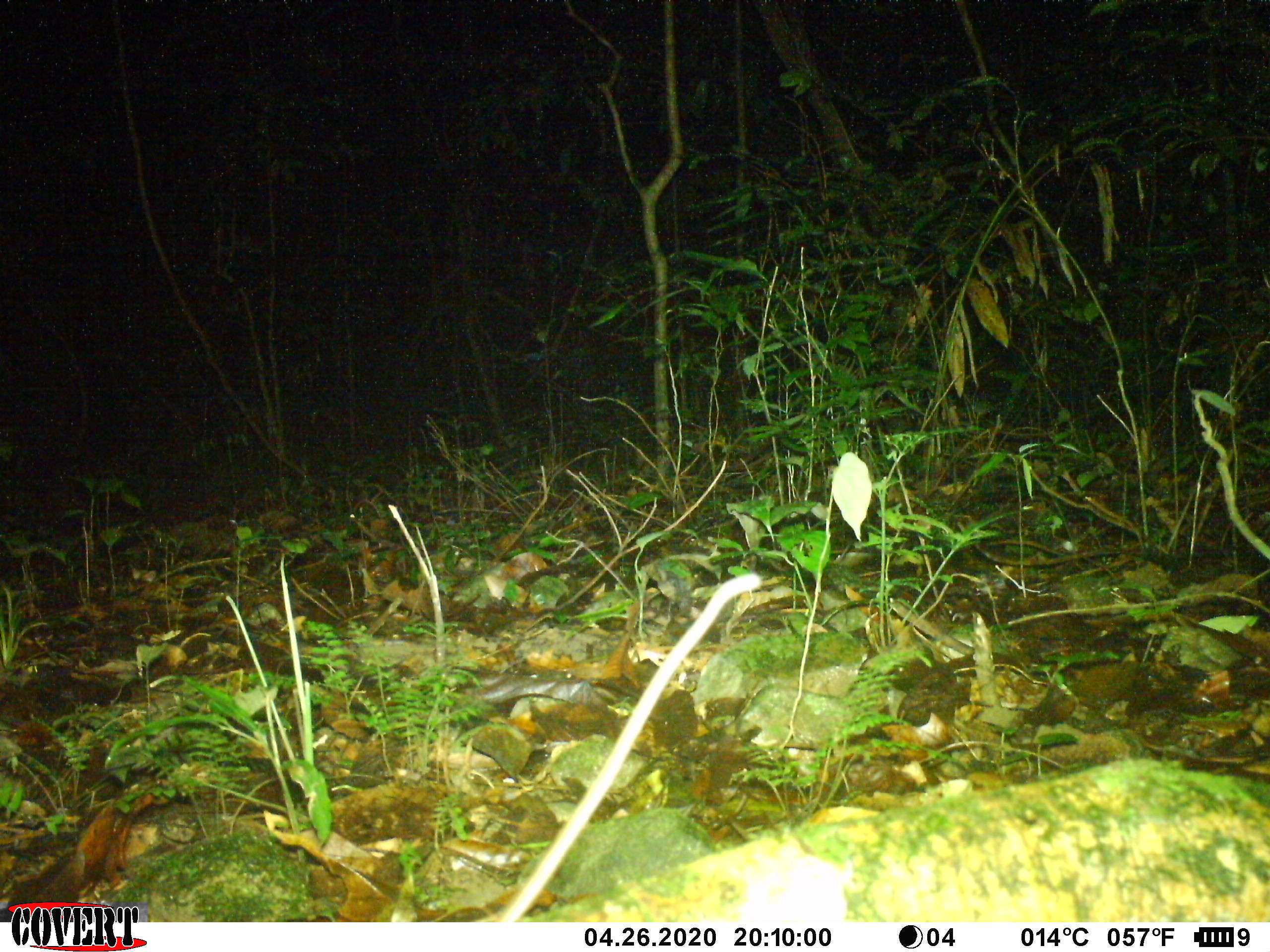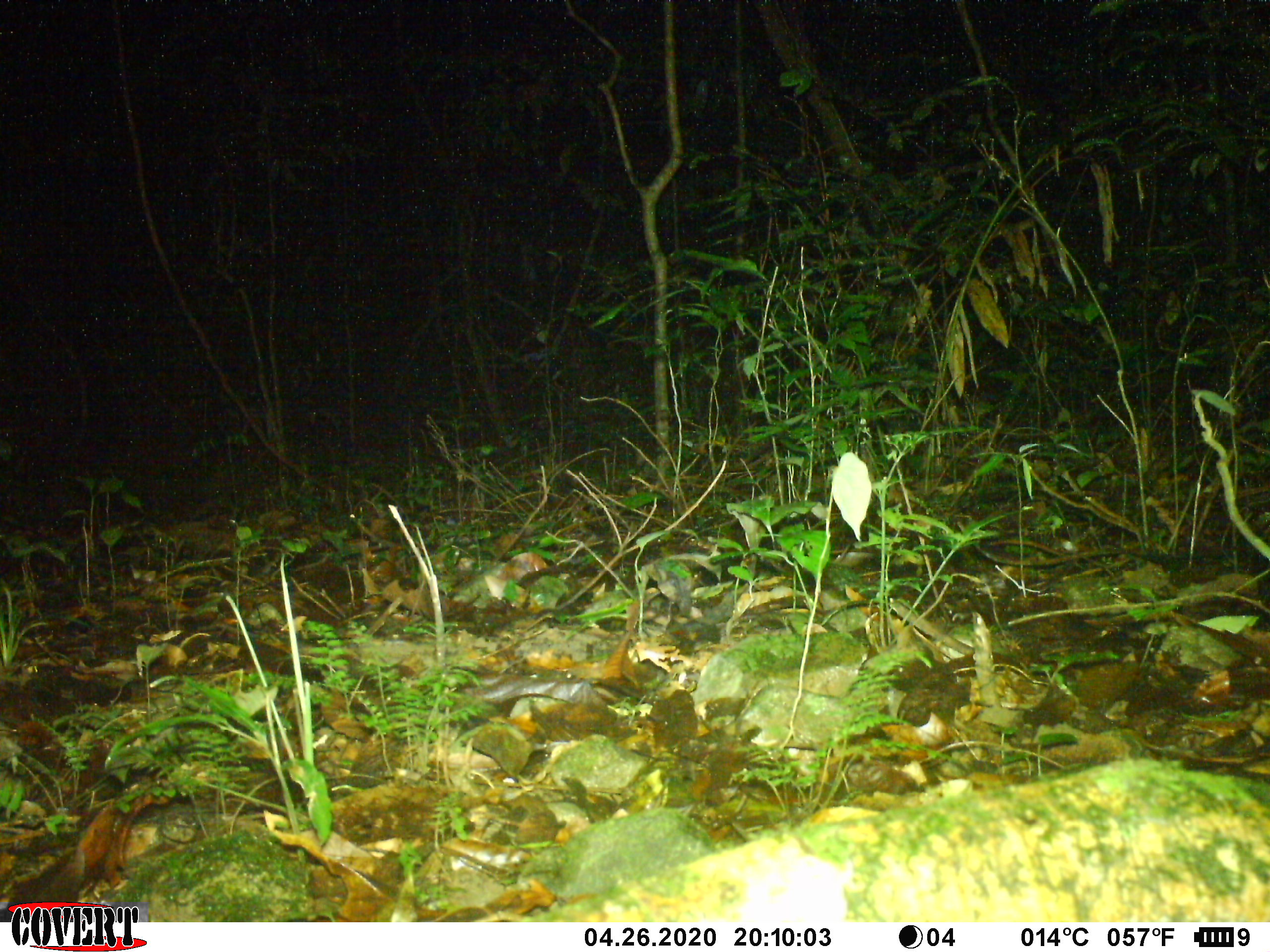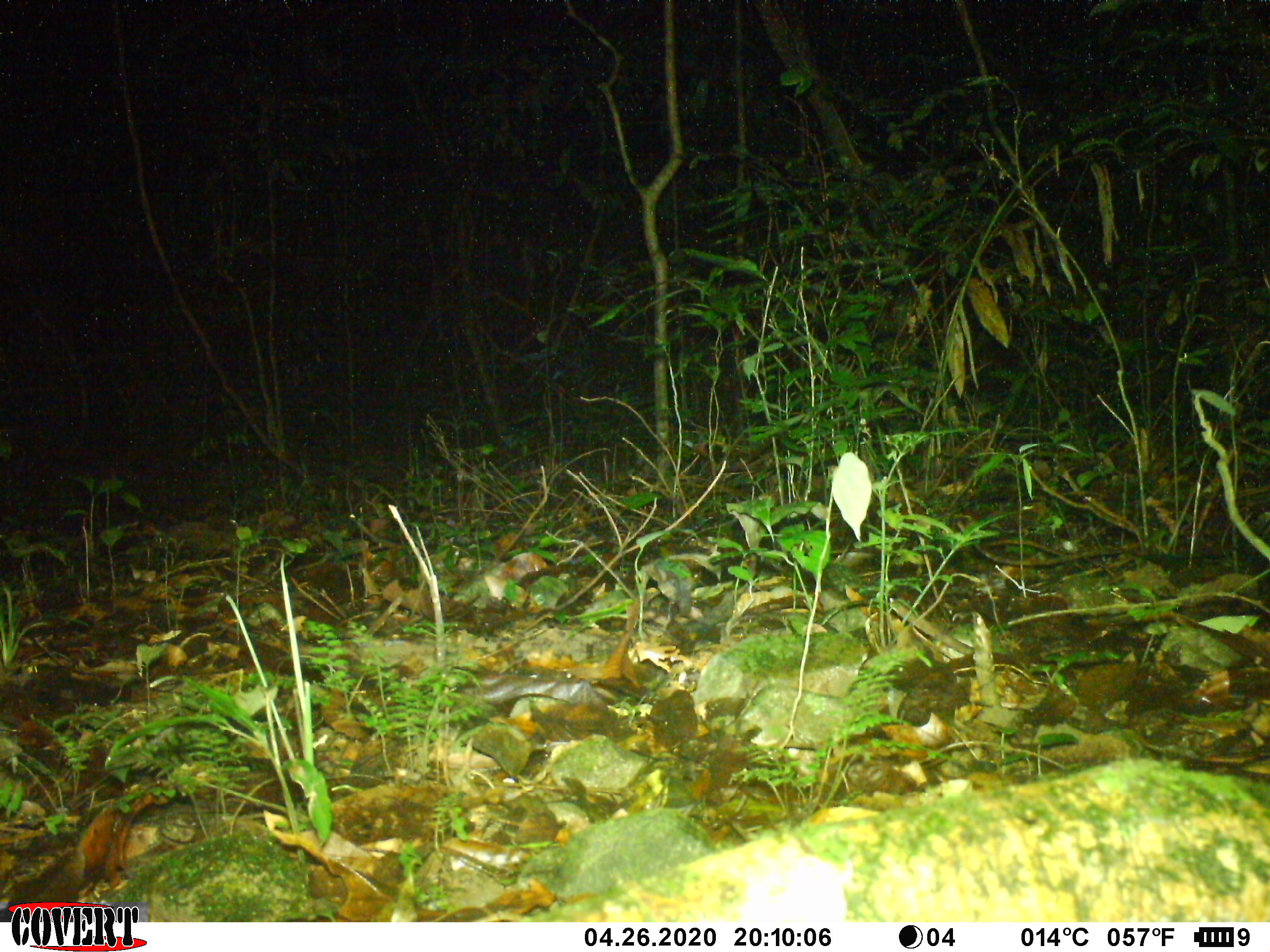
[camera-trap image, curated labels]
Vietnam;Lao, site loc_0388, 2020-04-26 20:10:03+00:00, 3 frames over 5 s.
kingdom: Animalia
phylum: Chordata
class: Mammalia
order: Rodentia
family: Muridae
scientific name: Muridae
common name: old-world mice and rats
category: unidentified murid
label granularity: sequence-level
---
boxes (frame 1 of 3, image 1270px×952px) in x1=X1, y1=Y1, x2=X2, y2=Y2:
unidentified murid: x1=497, y1=571, x2=762, y2=922